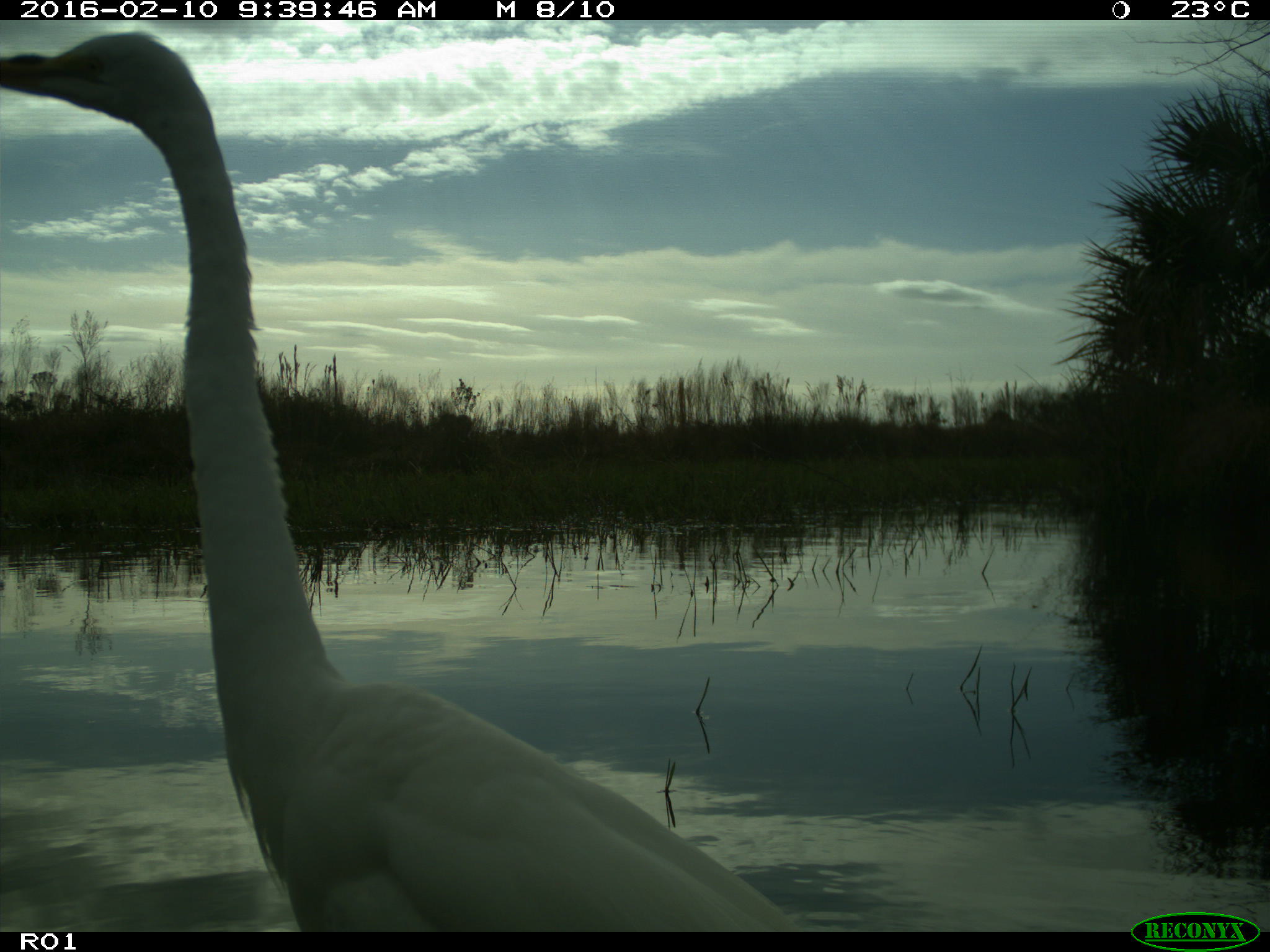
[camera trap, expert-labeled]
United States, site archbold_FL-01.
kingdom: Animalia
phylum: Chordata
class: Aves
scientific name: Aves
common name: birds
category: unidentified bird